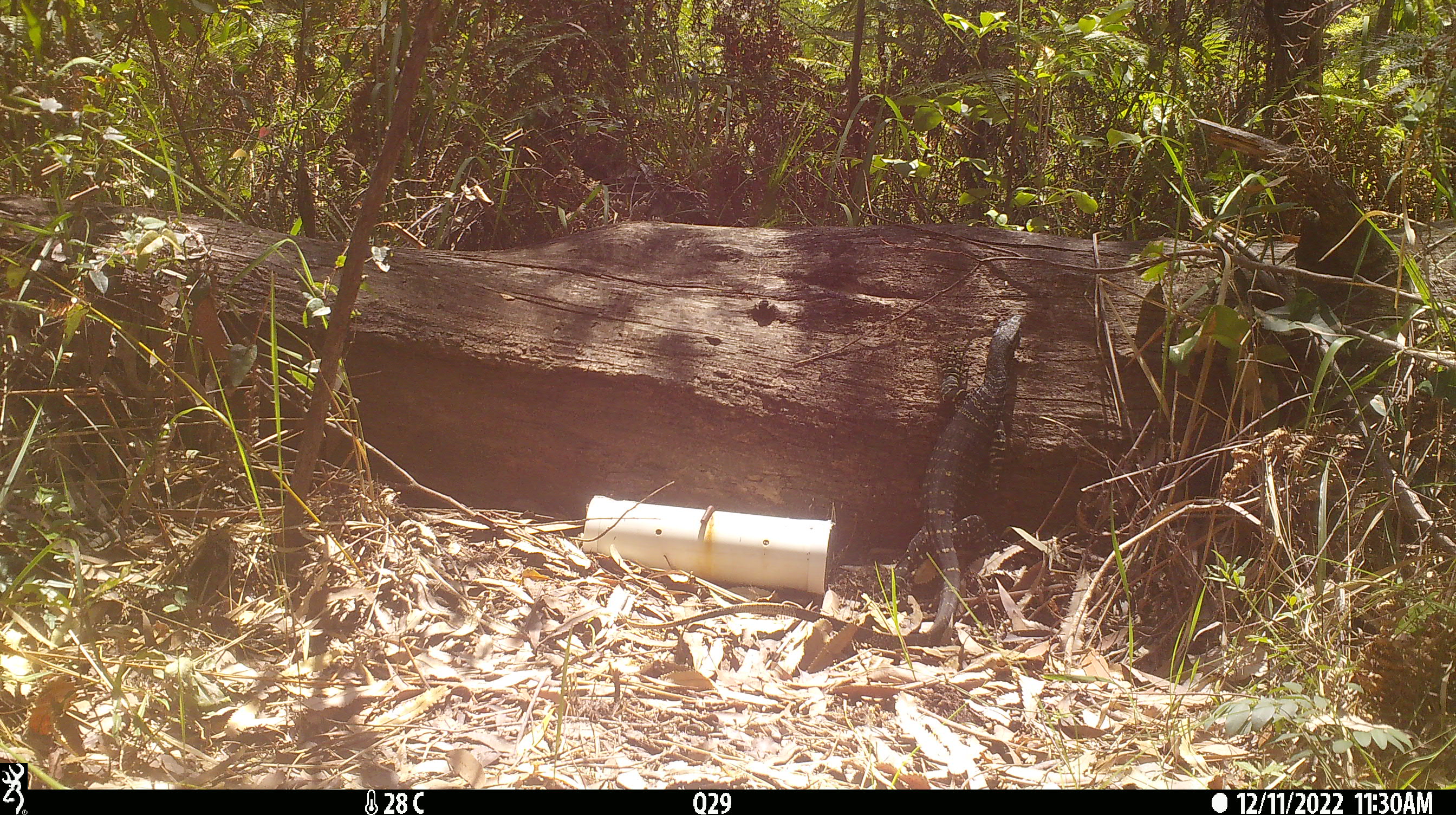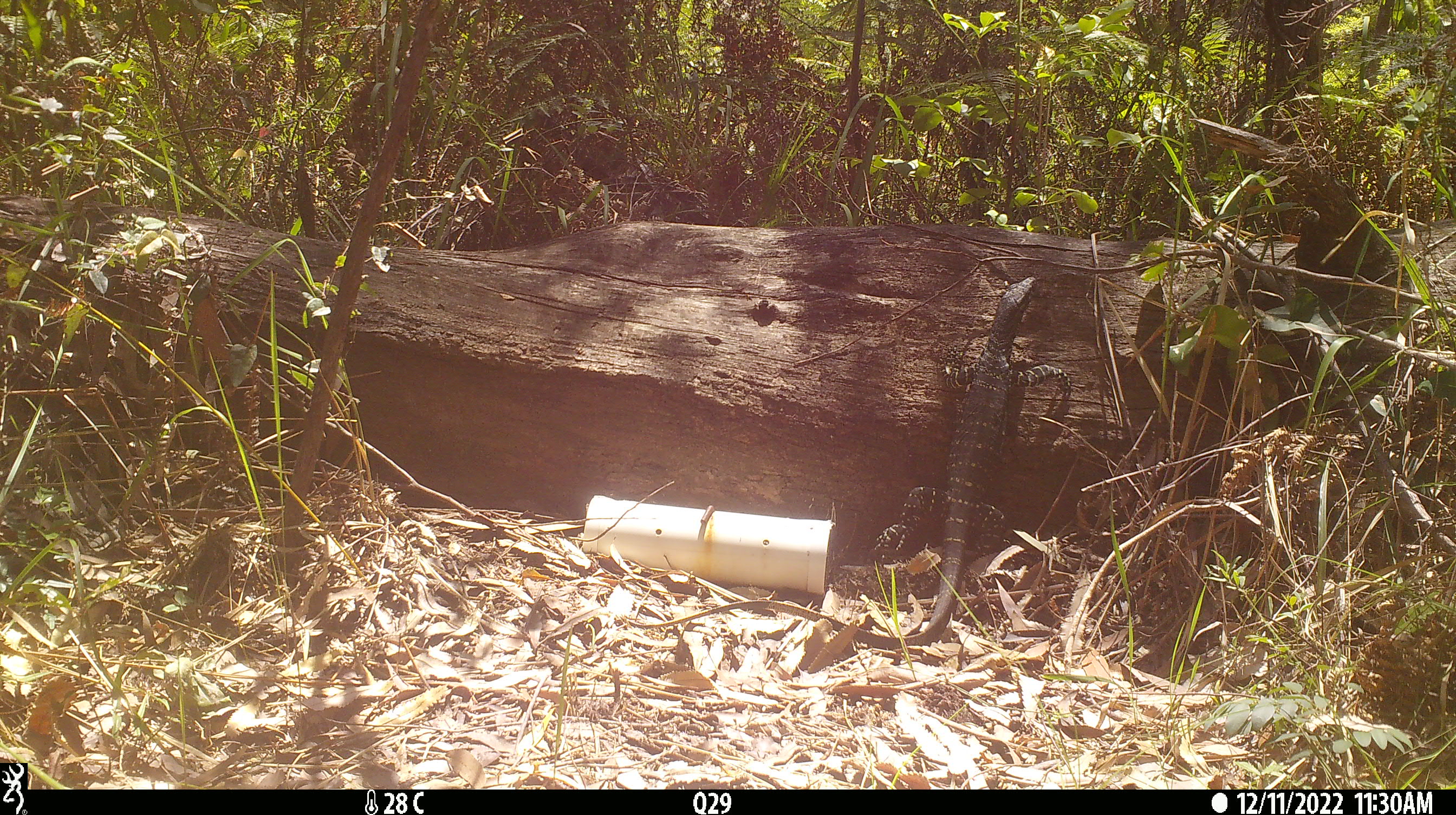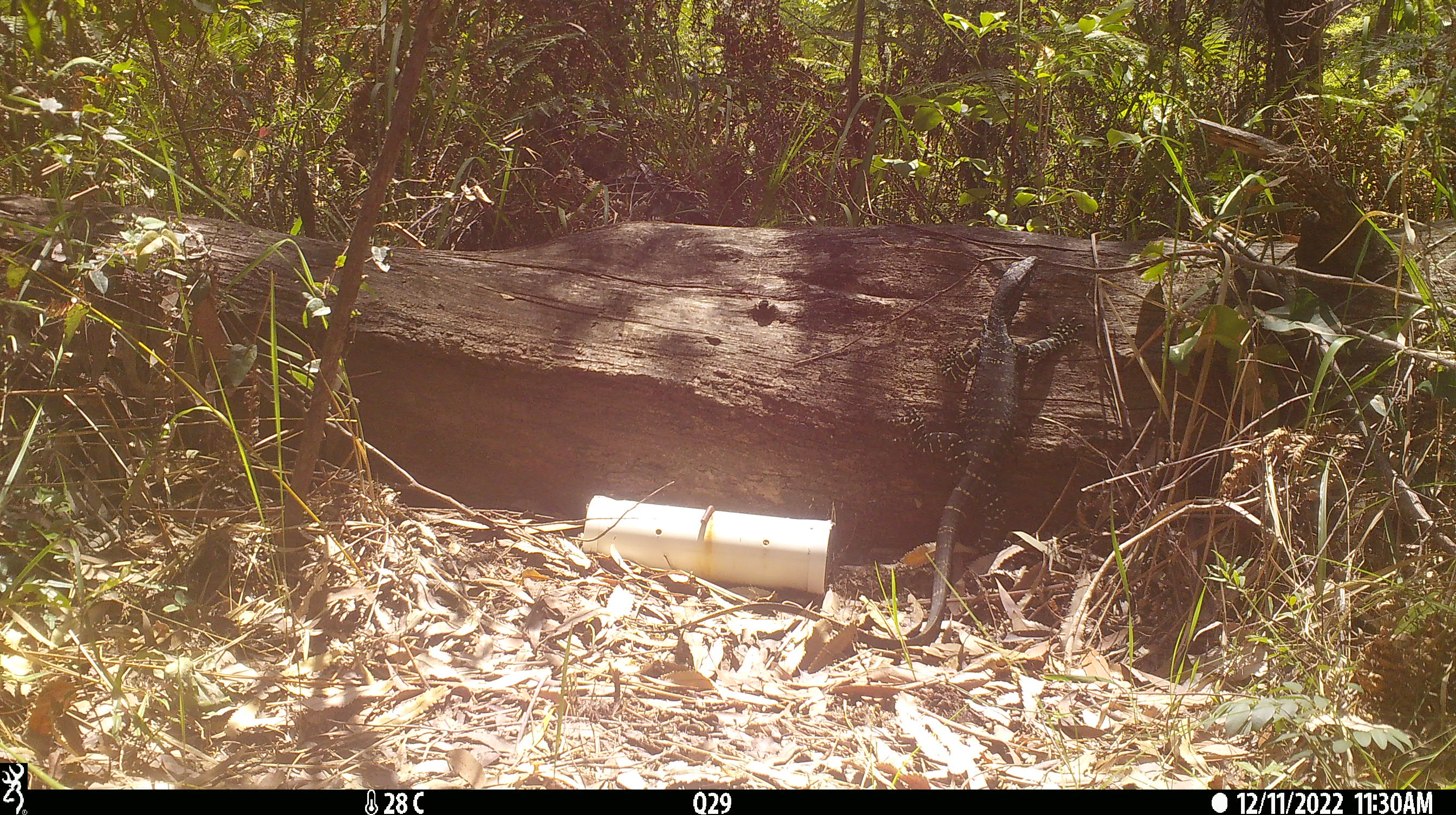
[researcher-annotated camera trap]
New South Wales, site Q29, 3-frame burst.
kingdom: Animalia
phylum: Chordata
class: Reptilia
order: Squamata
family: Varanidae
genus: Varanus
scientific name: Varanus varius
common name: lace monitor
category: goanna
Goanna (lace monitor) (Varanus varius).